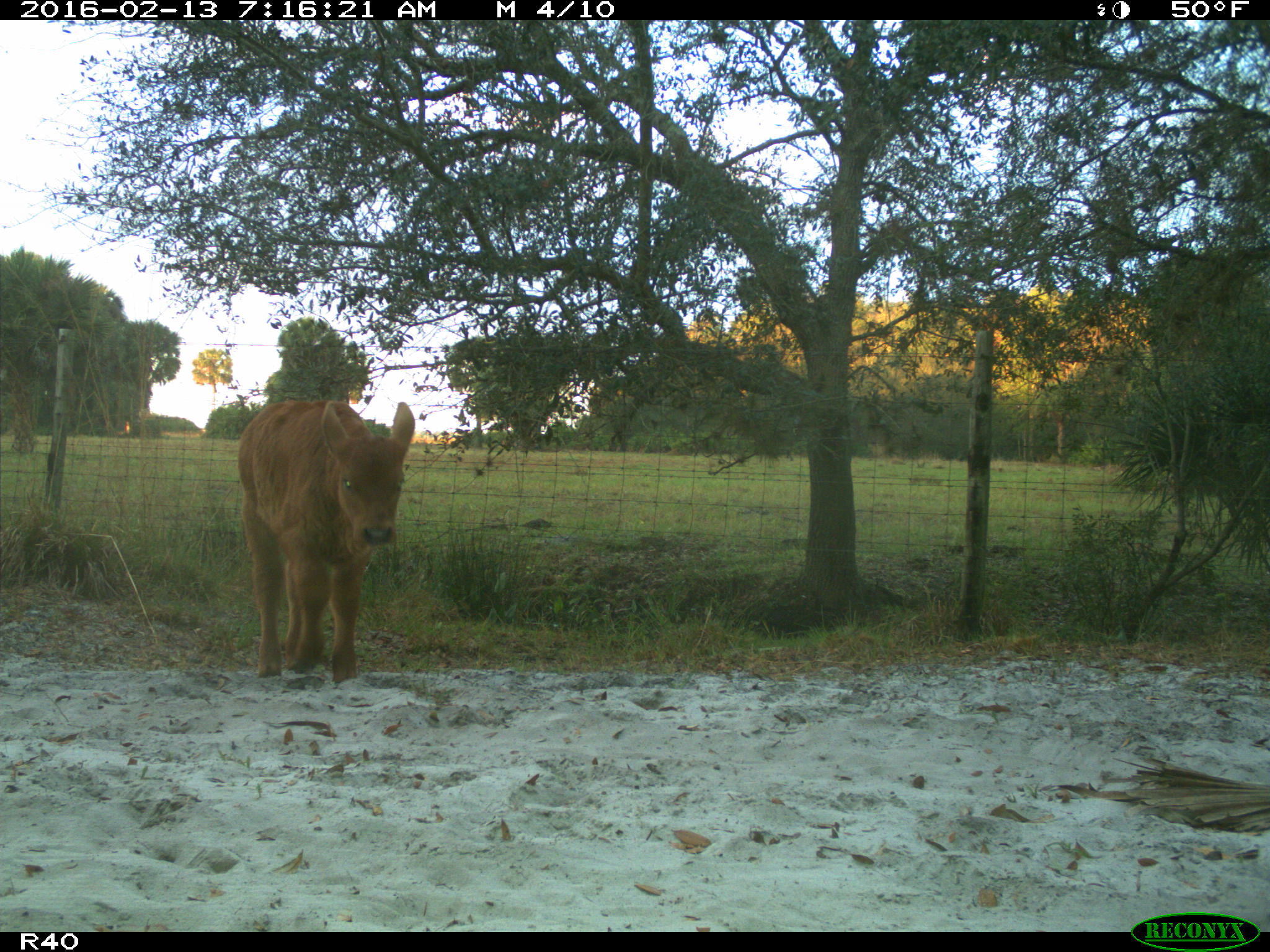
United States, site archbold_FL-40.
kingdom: Animalia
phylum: Chordata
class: Mammalia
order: Artiodactyla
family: Bovidae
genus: Bos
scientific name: Bos taurus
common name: domestic cow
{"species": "Bos taurus (domestic cow)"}